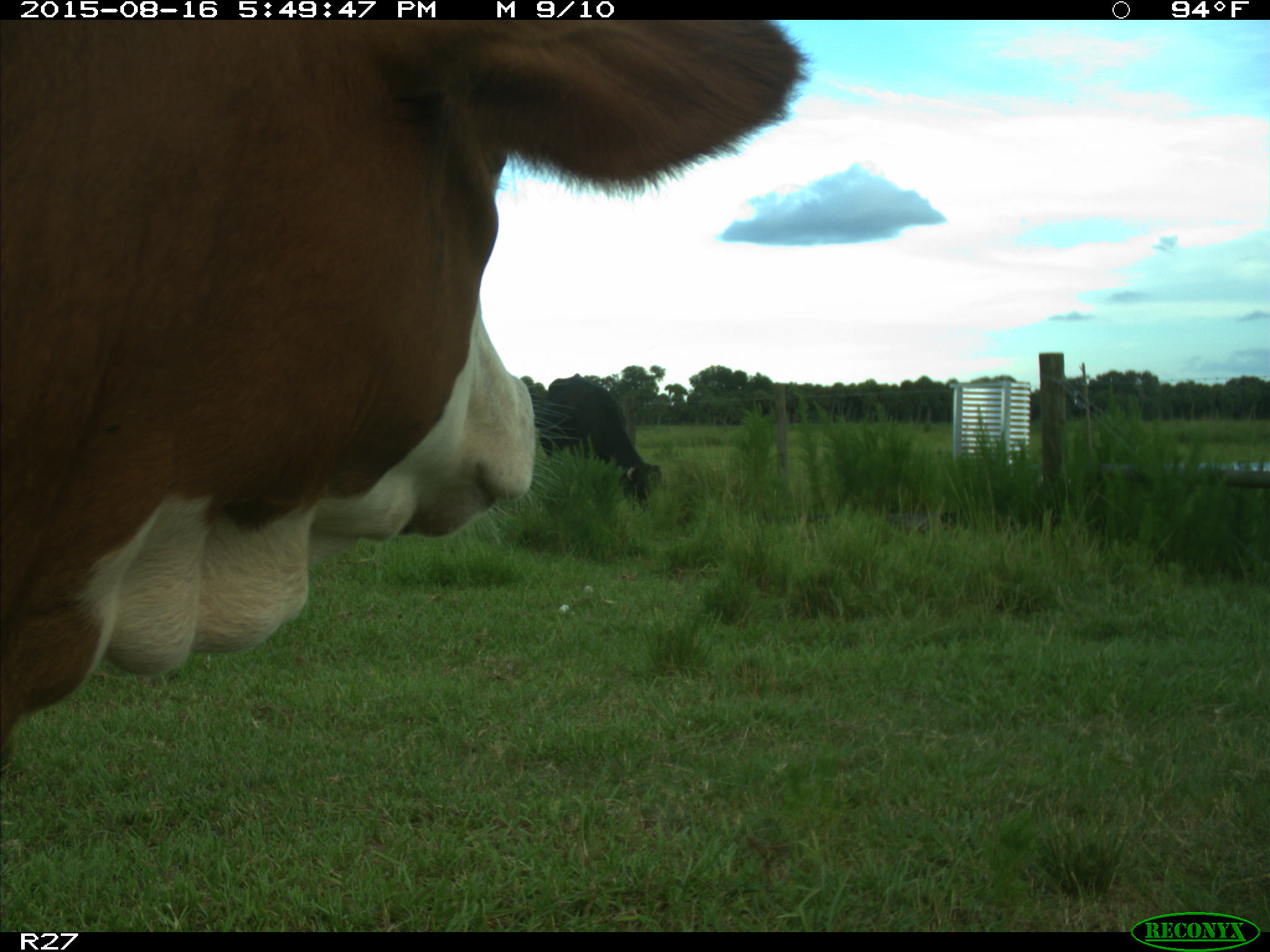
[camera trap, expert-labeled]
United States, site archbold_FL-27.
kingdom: Animalia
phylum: Chordata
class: Mammalia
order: Artiodactyla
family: Bovidae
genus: Bos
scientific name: Bos taurus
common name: domestic cow